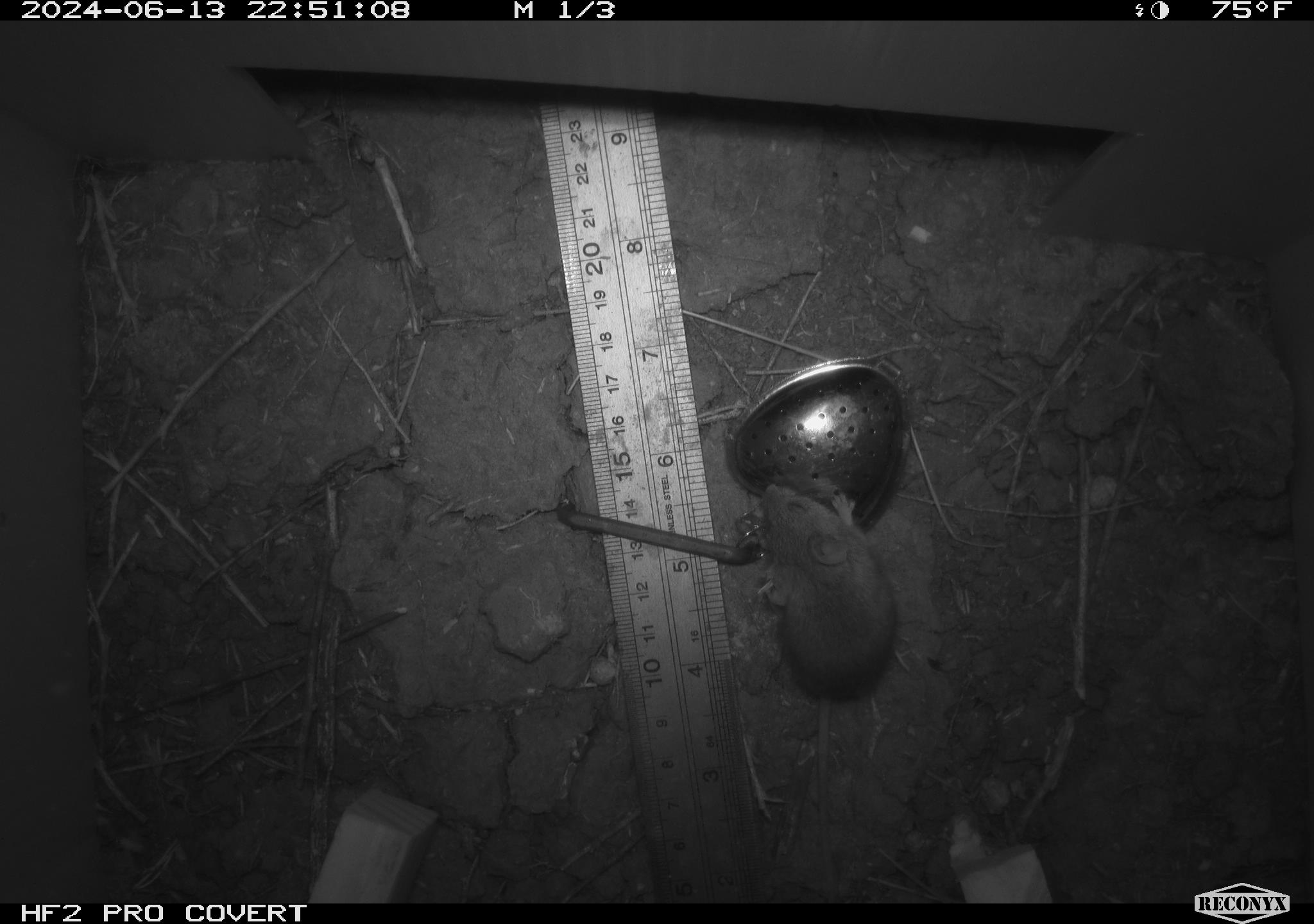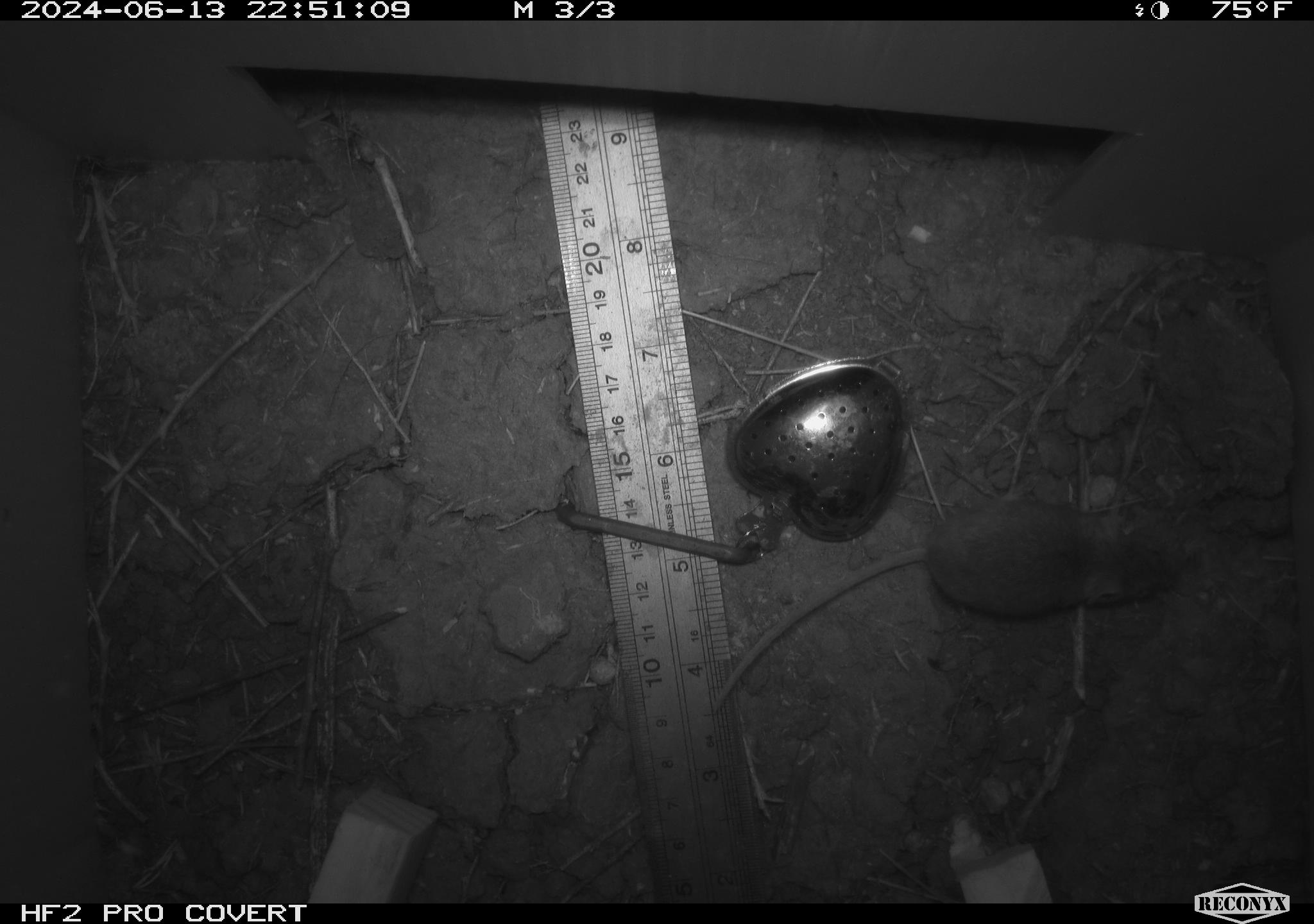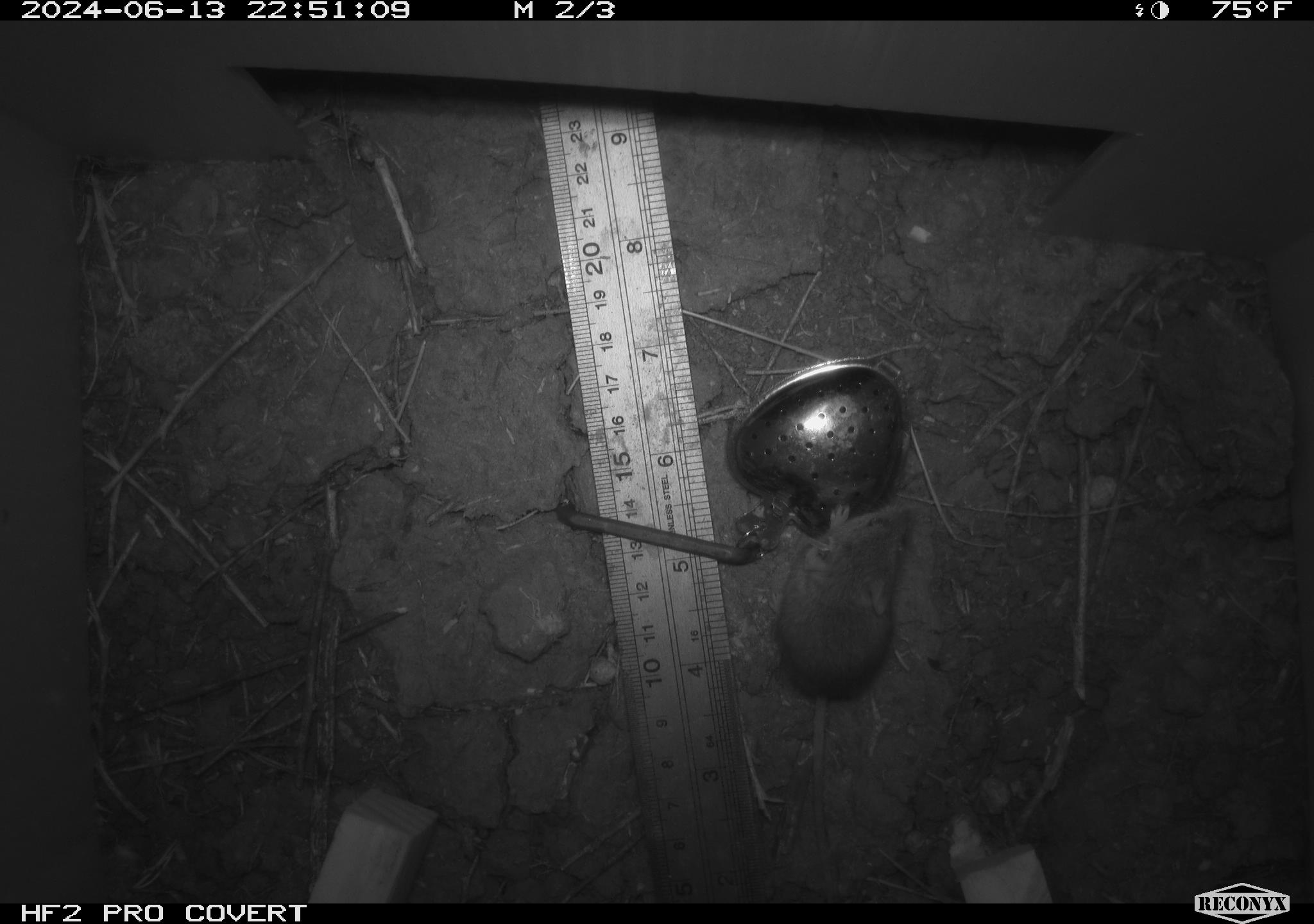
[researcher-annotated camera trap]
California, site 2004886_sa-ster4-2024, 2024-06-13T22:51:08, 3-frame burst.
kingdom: Animalia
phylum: Chordata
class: Mammalia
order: Rodentia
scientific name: Rodentia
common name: mouse species